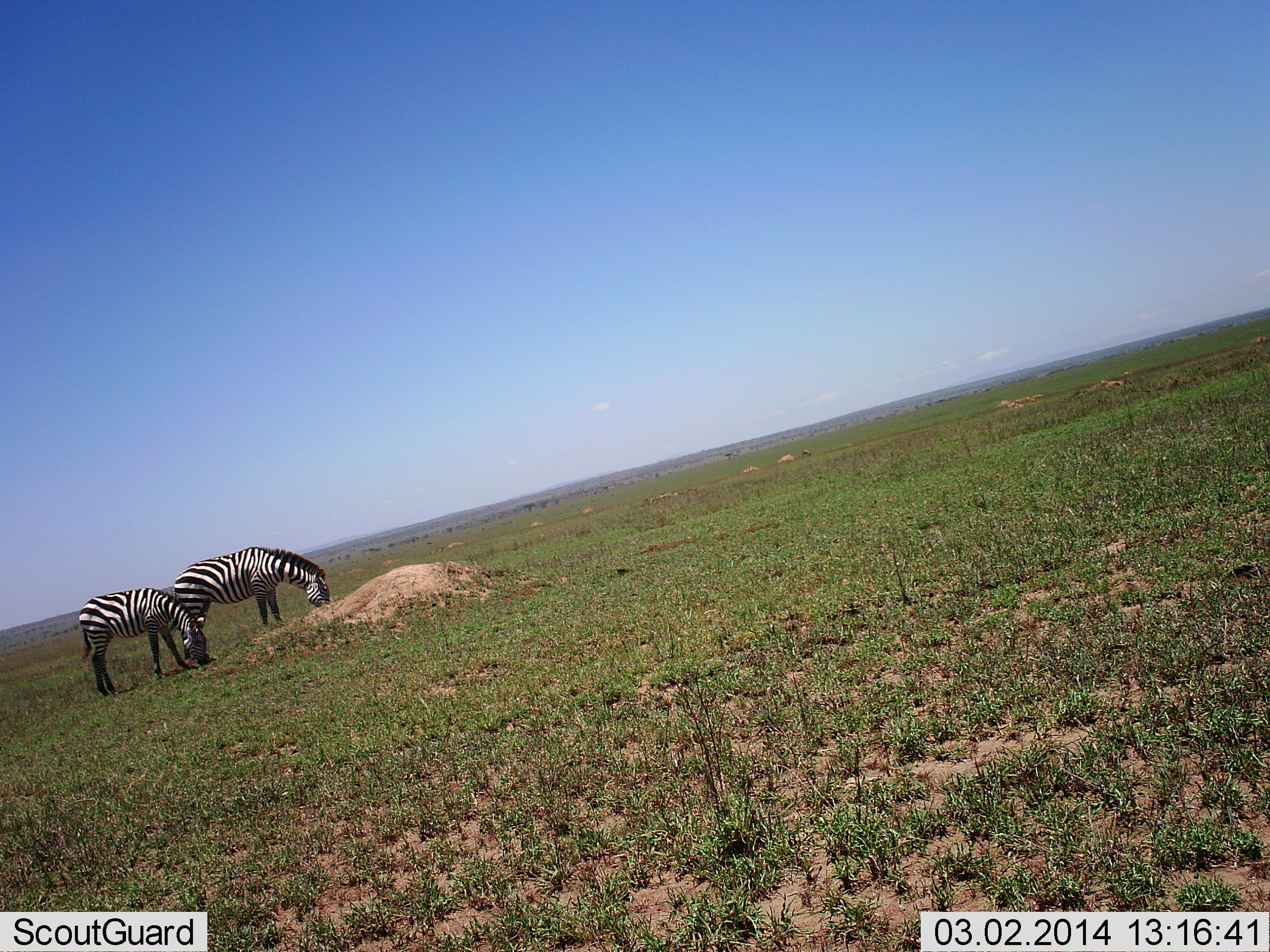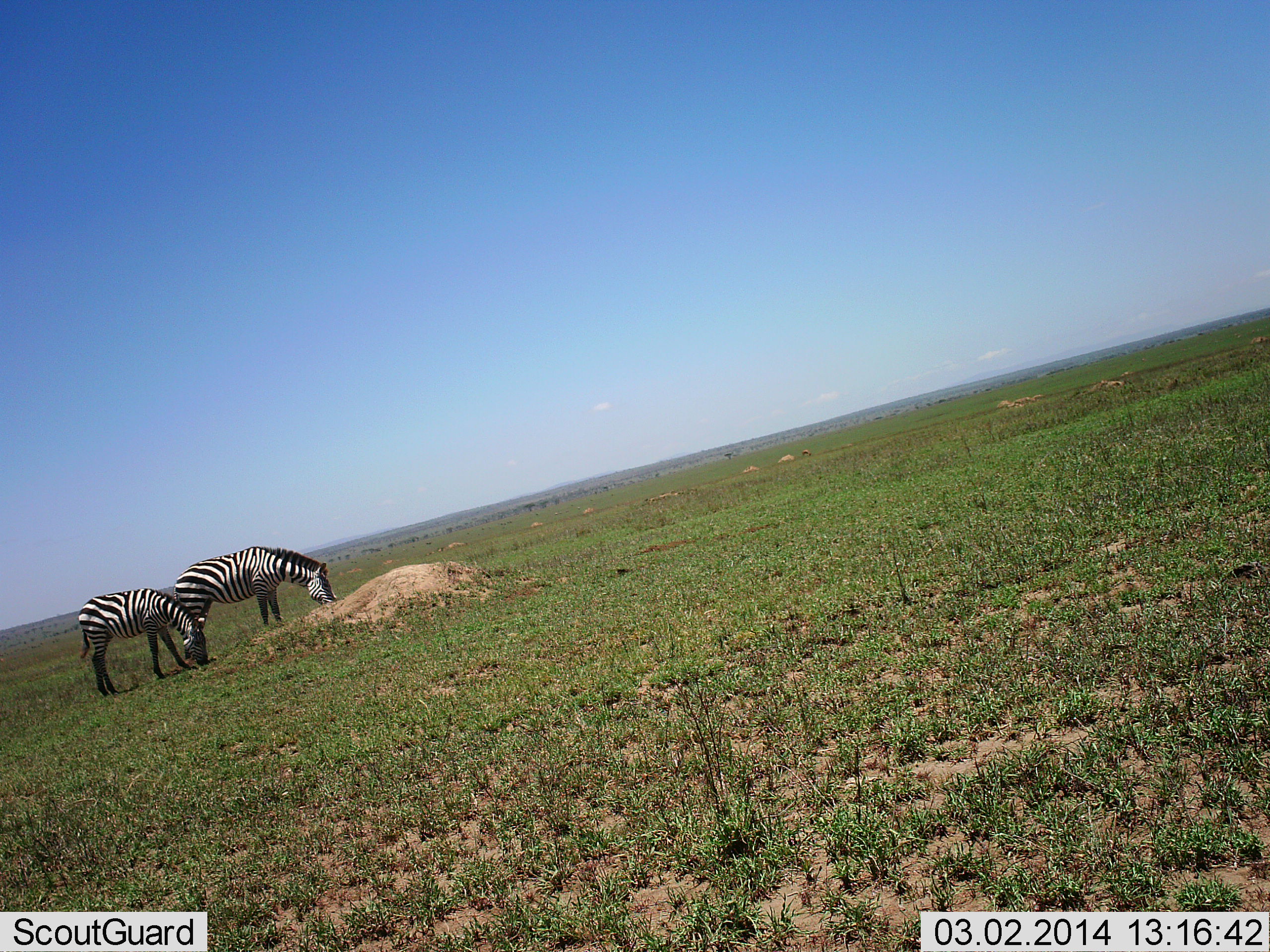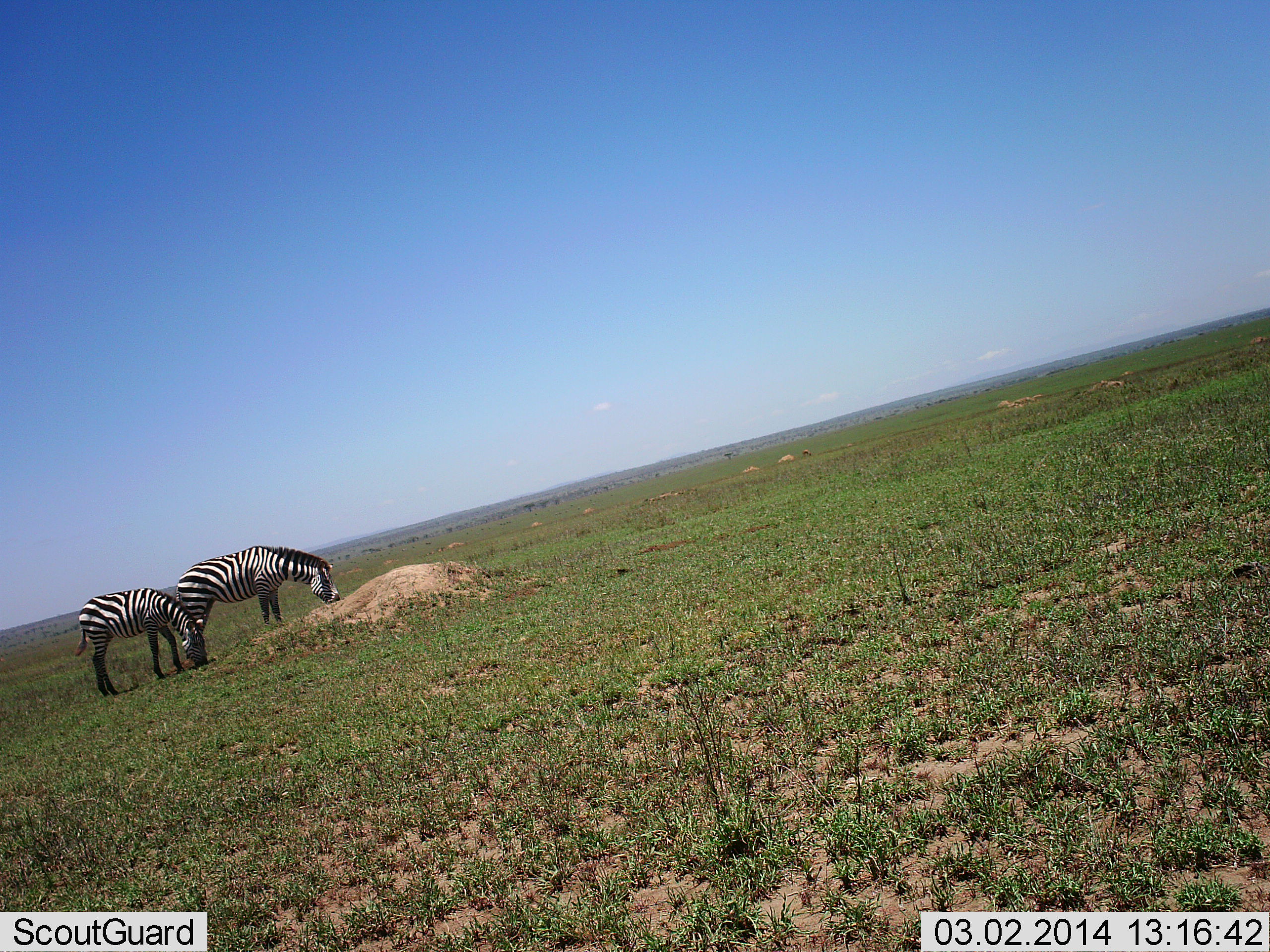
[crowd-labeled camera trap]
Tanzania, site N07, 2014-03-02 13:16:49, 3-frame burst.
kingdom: Animalia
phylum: Chordata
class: Mammalia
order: Perissodactyla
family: Equidae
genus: Equus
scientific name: Equus quagga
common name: plains zebra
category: zebra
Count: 2.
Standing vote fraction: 18%.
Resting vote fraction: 0%.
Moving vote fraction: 9%.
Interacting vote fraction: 0%.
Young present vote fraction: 0%.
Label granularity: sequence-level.